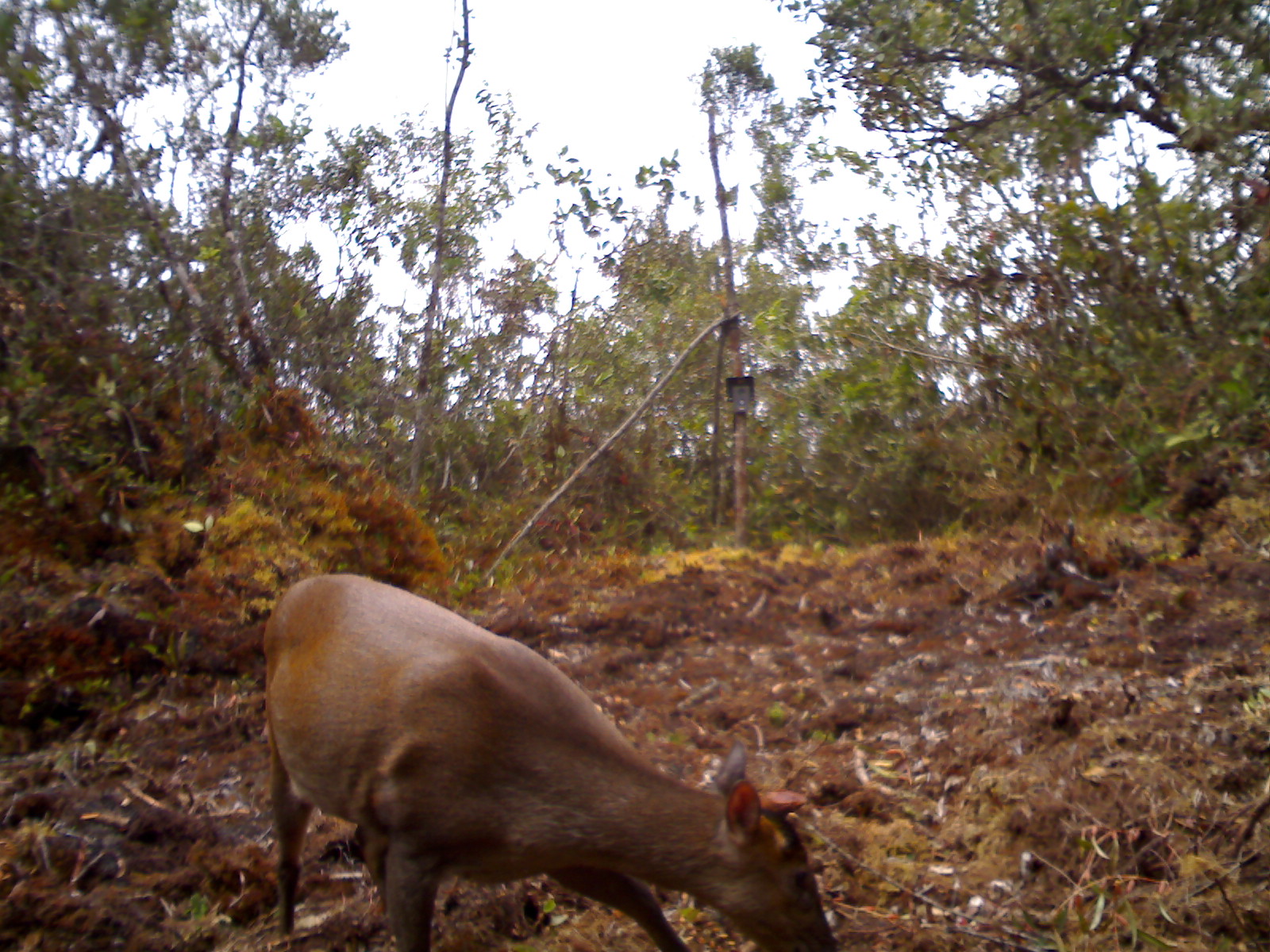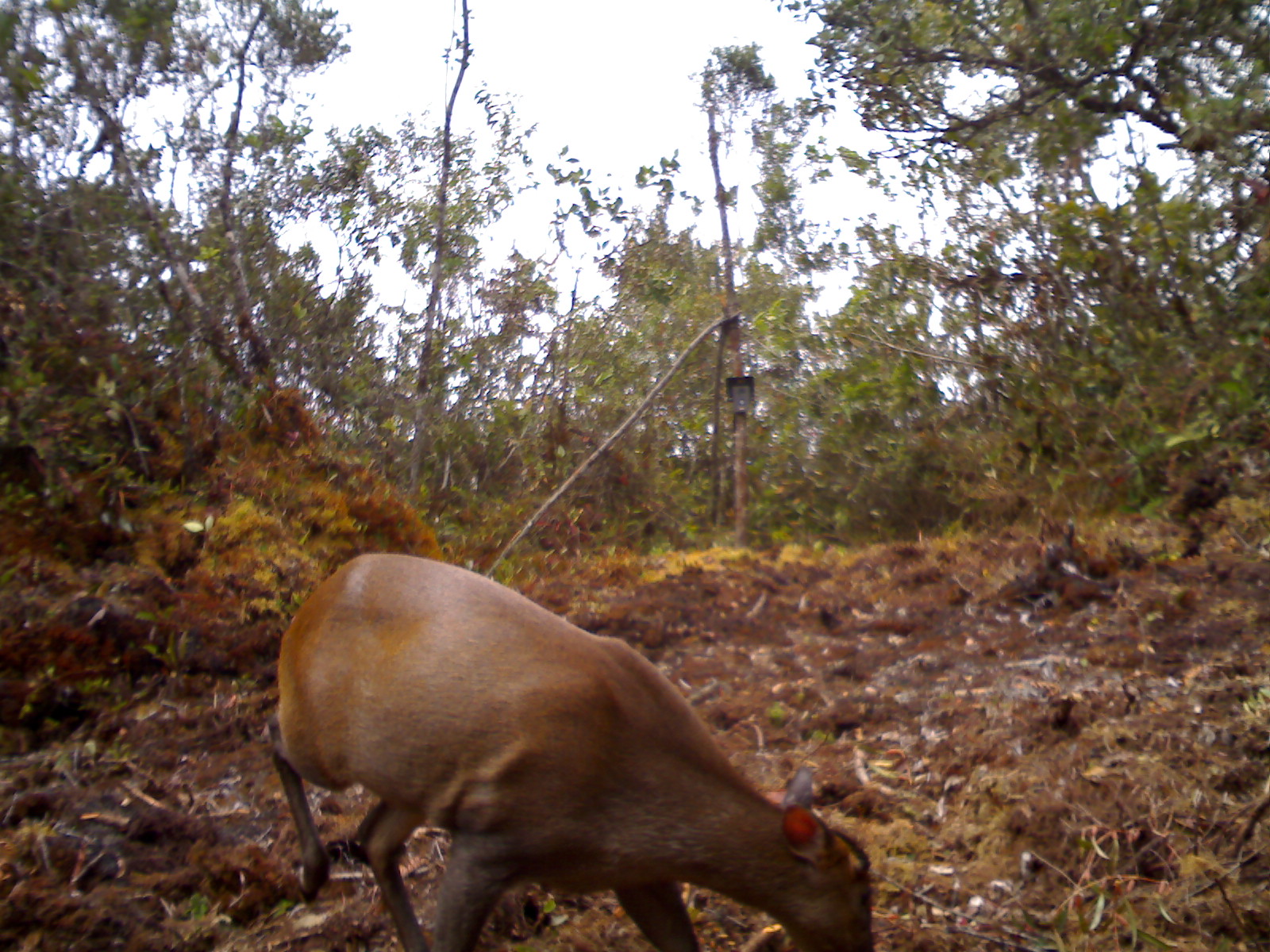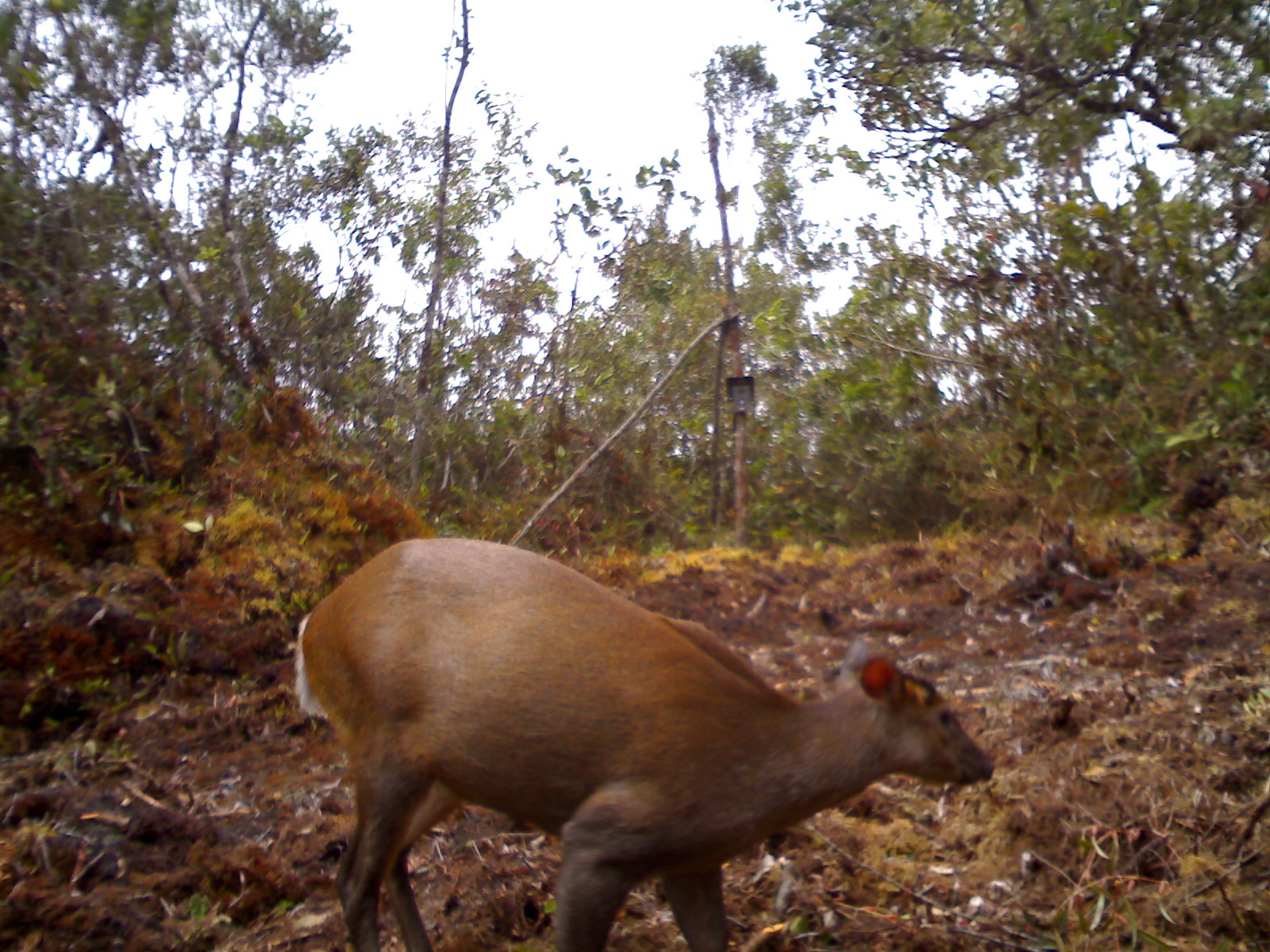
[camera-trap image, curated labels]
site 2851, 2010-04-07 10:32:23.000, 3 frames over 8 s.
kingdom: Animalia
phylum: Chordata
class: Mammalia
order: Artiodactyla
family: Cervidae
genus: Muntiacus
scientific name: Muntiacus muntjak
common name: southern red muntjac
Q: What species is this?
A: Muntiacus muntjak (southern red muntjac).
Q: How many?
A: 1.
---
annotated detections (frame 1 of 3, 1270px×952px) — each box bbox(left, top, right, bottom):
muntiacus muntjak: bbox(258, 572, 843, 952)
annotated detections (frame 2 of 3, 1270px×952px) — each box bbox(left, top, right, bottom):
muntiacus muntjak: bbox(262, 549, 872, 952)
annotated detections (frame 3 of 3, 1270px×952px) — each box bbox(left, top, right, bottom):
muntiacus muntjak: bbox(292, 536, 995, 952)